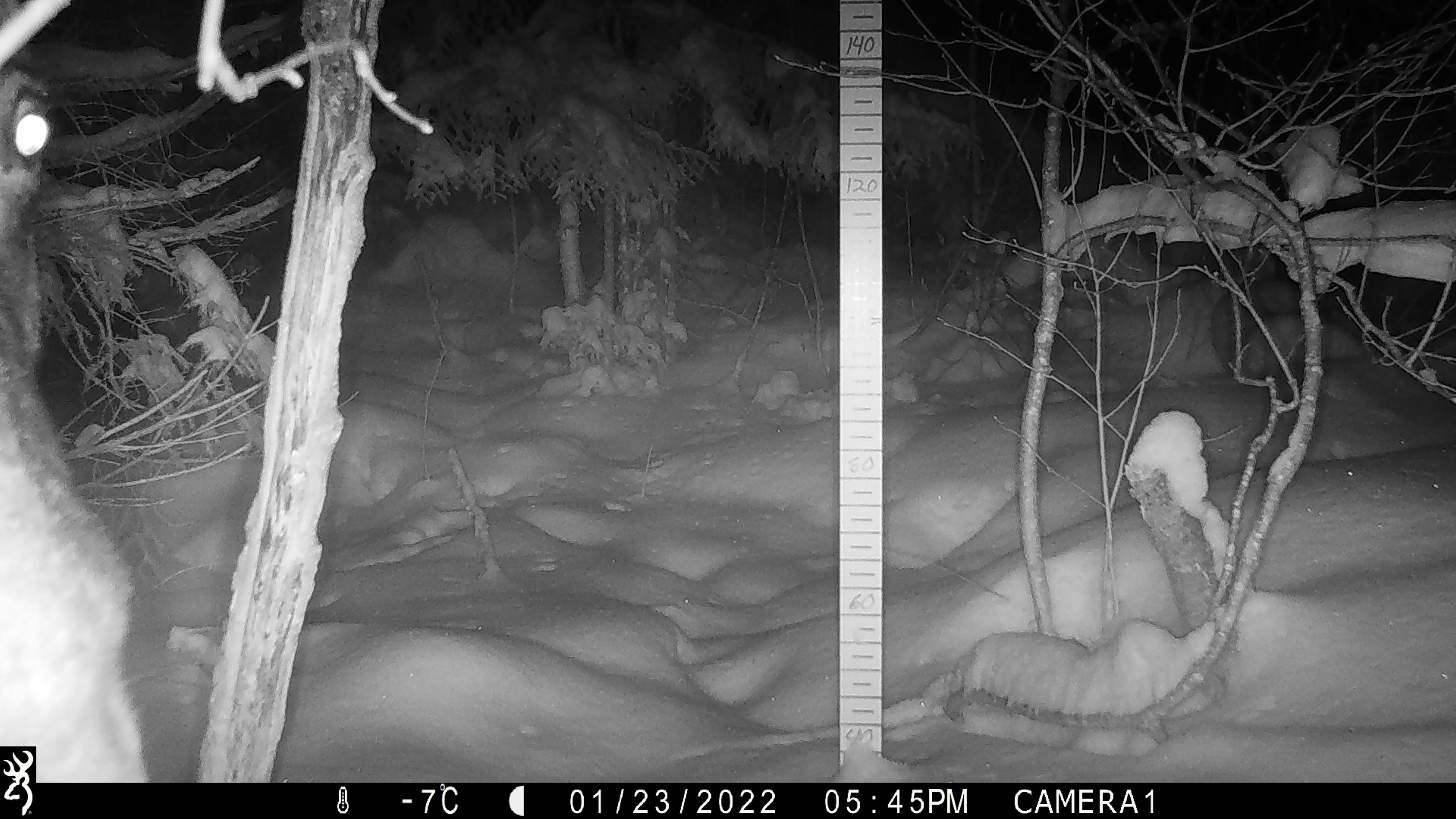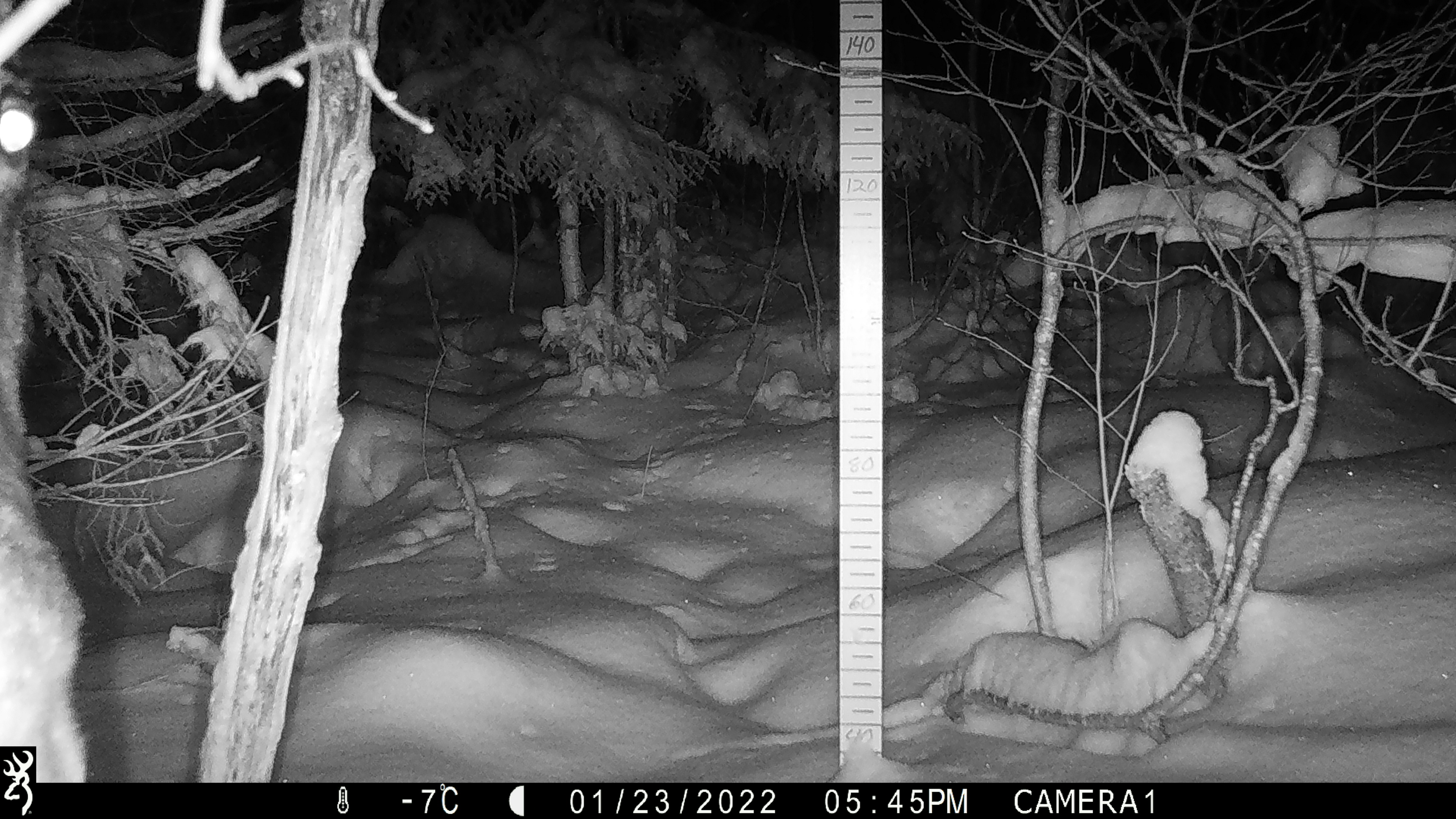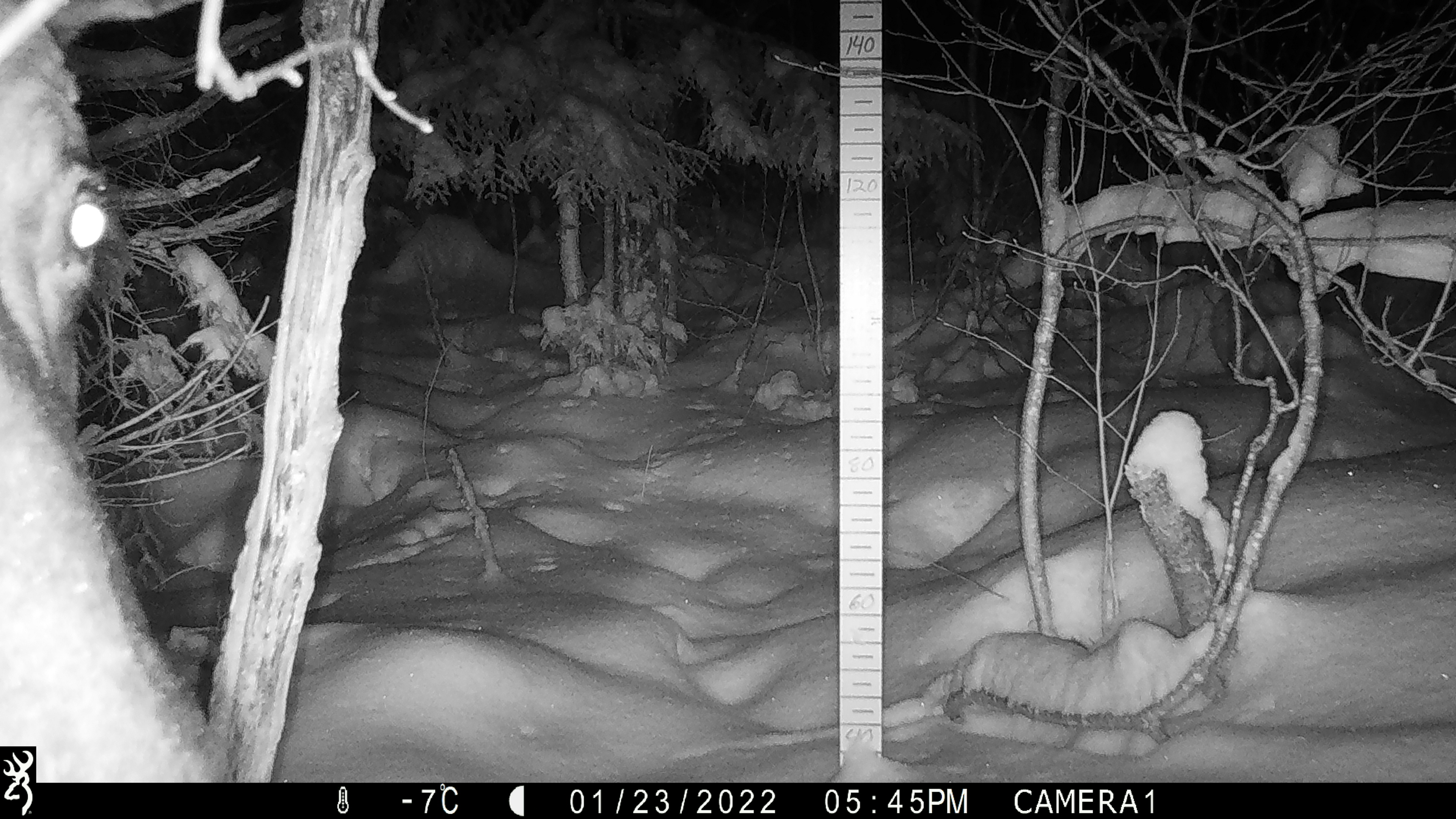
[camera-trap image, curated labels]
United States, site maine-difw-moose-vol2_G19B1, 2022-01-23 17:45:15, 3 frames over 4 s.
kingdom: Animalia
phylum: Chordata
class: Mammalia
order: Artiodactyla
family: Cervidae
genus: Alces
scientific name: Alces alces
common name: moose